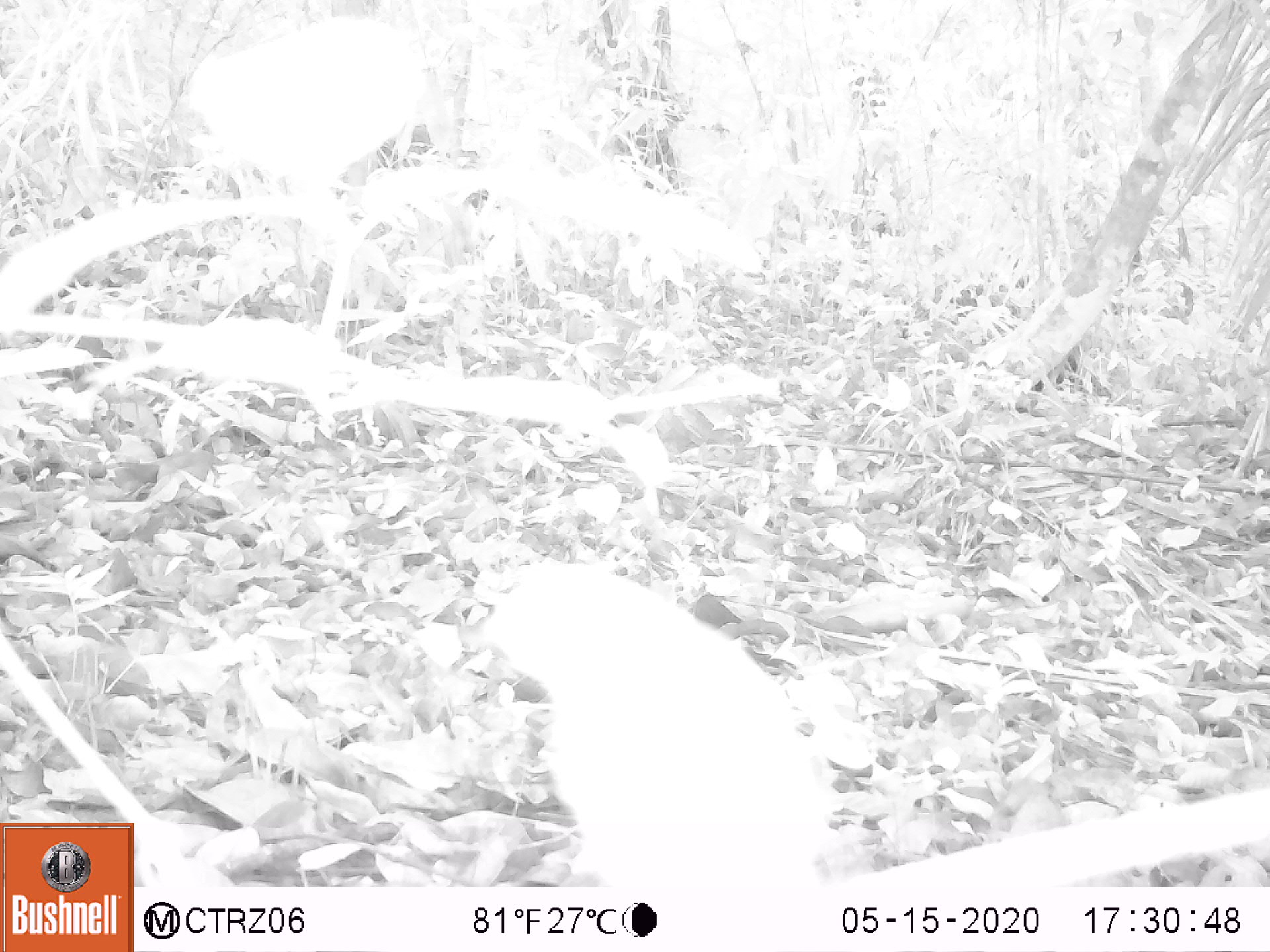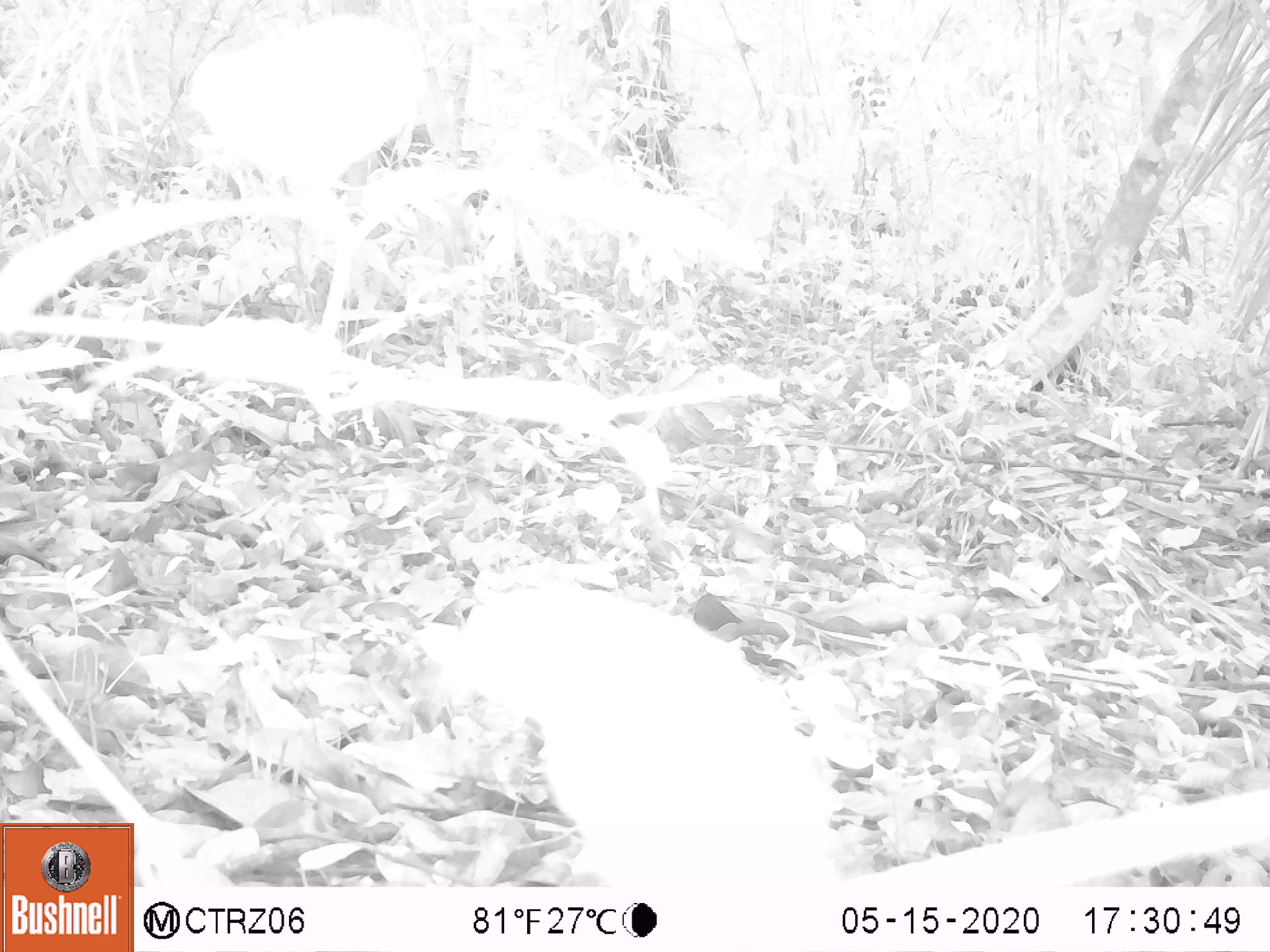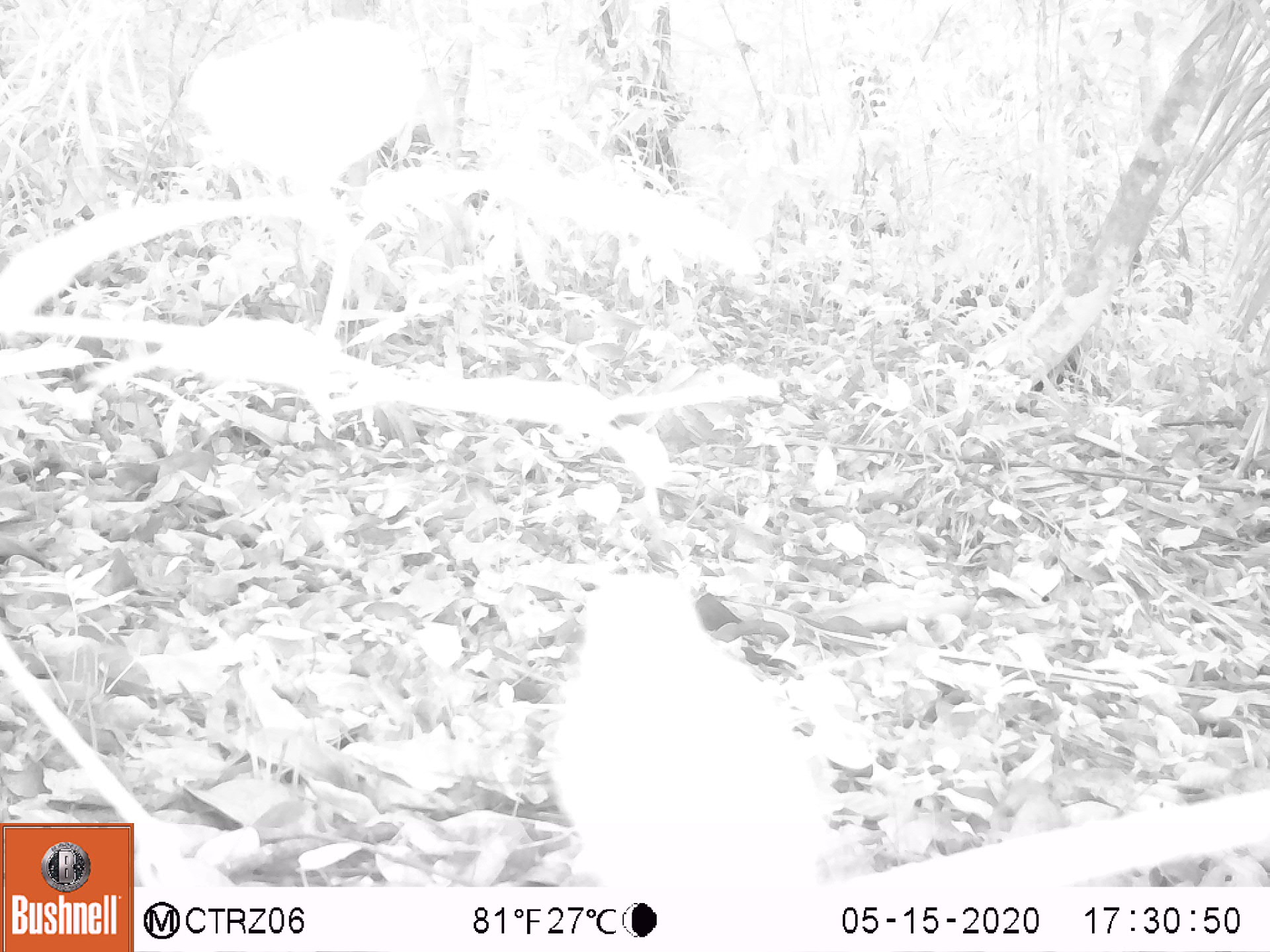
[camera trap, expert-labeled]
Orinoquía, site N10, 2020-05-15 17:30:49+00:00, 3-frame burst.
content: unidentified animal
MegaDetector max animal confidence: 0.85